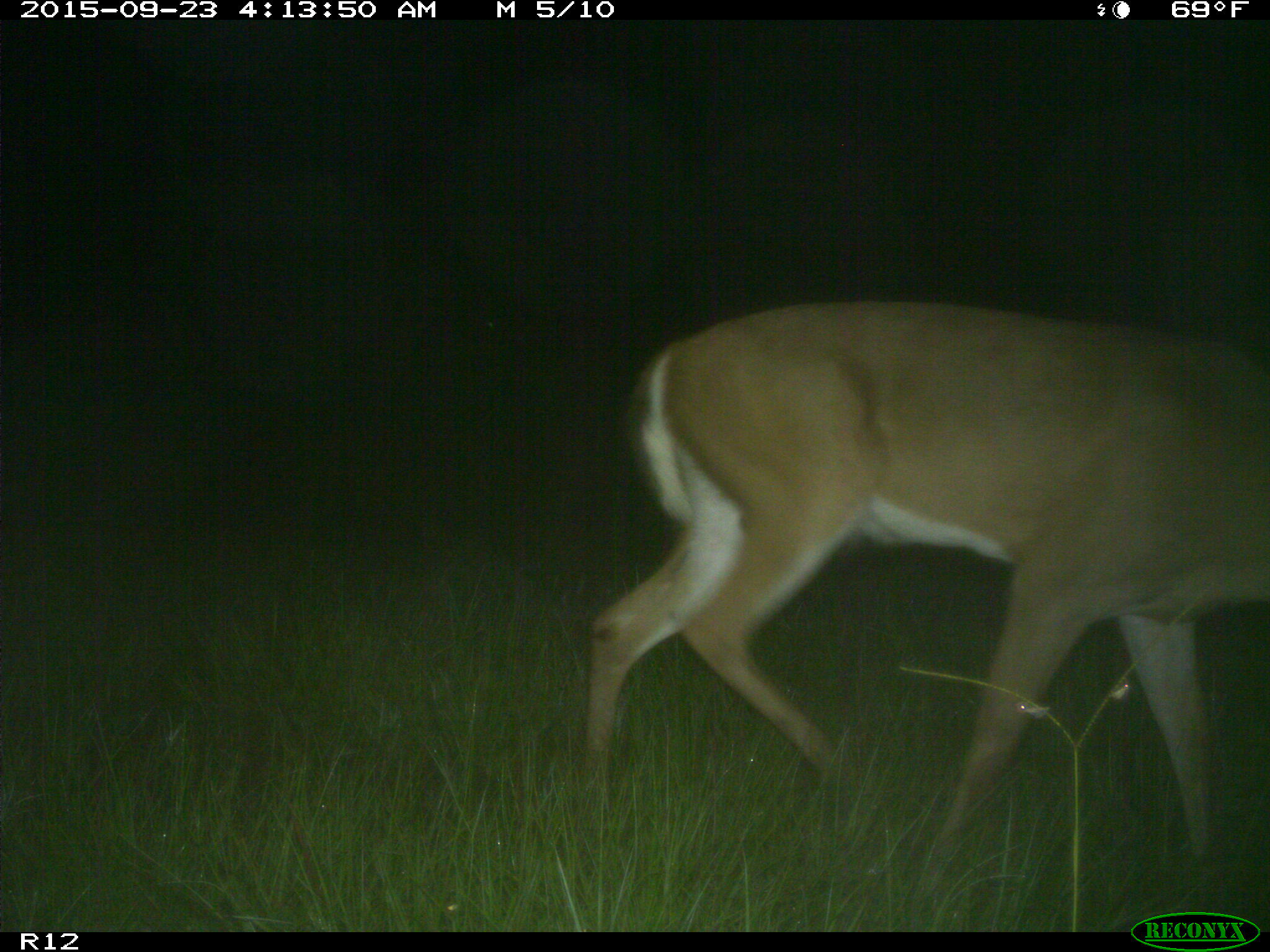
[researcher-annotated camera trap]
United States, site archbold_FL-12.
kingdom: Animalia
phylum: Chordata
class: Mammalia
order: Artiodactyla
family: Cervidae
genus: Odocoileus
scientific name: Odocoileus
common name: deer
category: unidentified deer